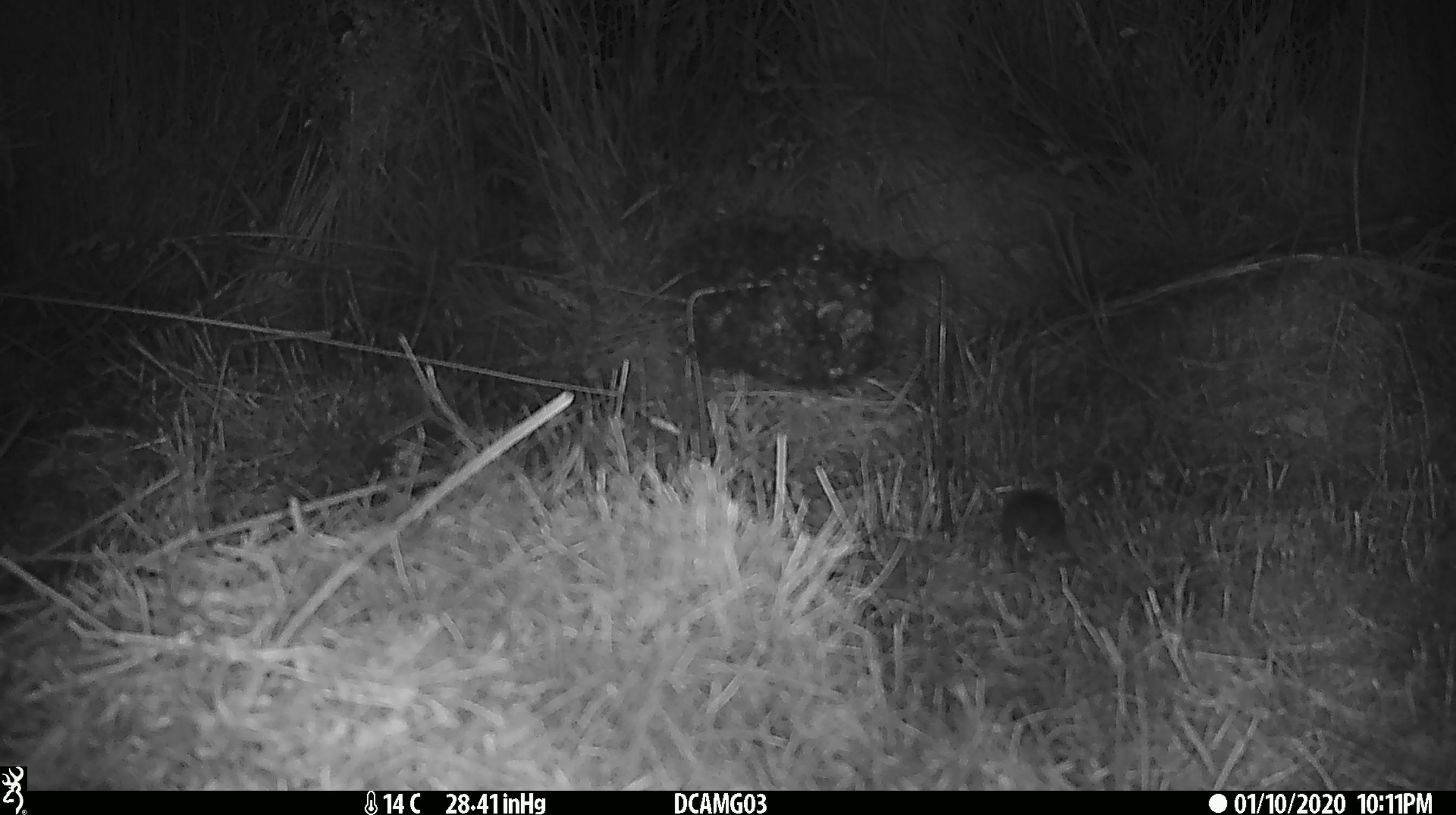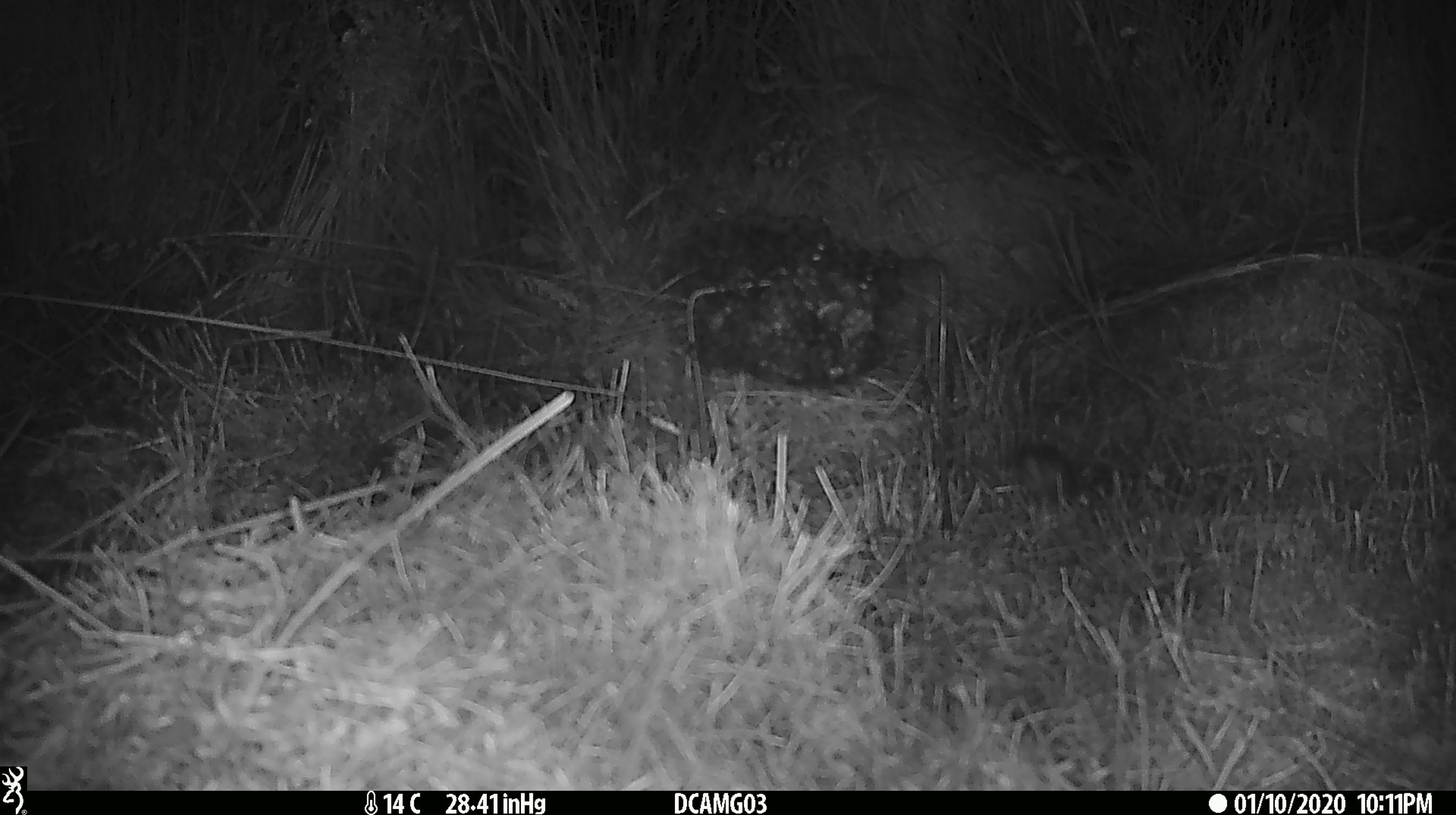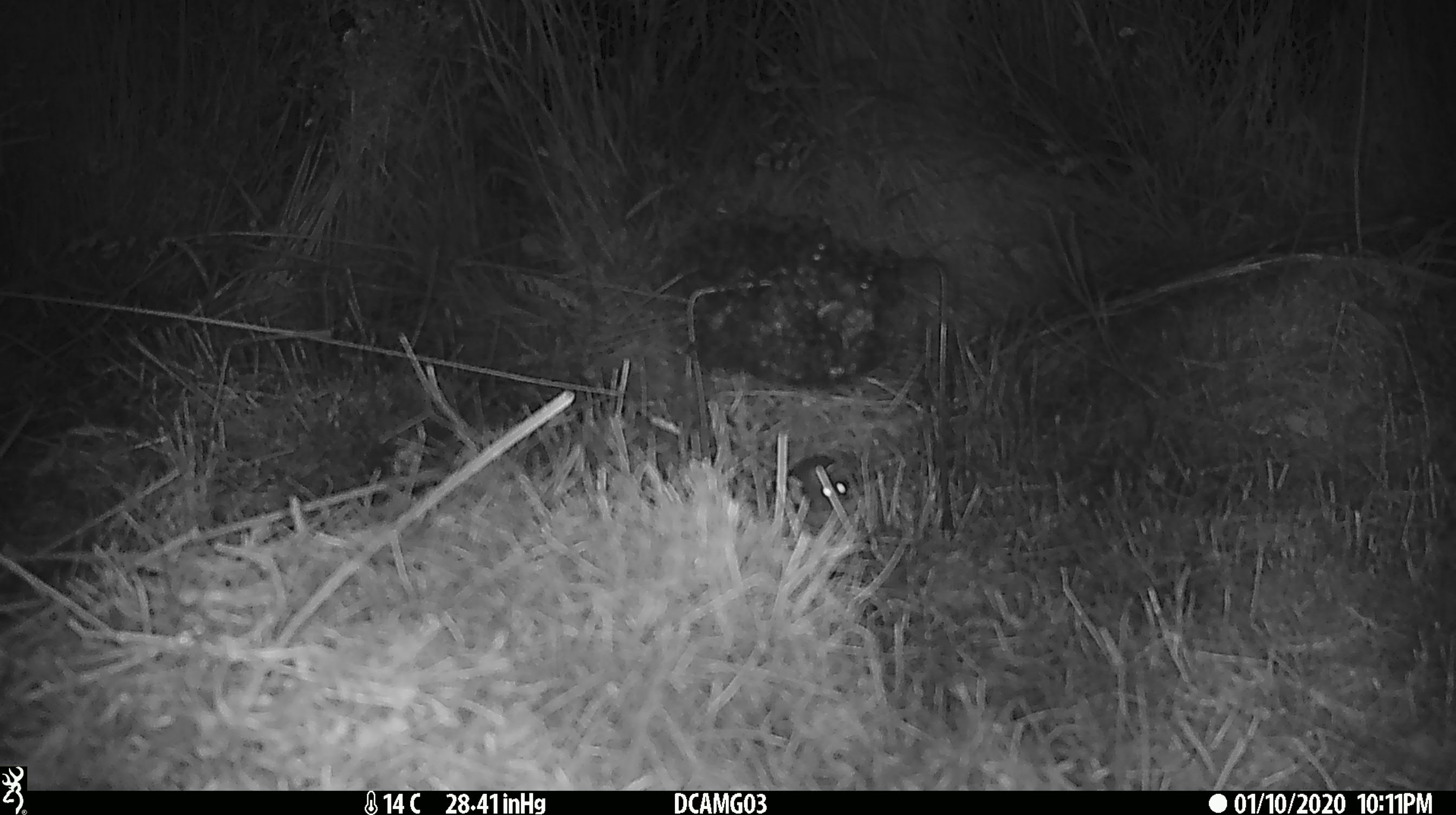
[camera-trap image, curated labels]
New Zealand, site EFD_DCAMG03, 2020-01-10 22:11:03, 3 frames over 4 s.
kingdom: Animalia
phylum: Chordata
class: Mammalia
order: Rodentia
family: Muridae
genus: Mus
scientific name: Mus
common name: mouse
Mouse (Mus).